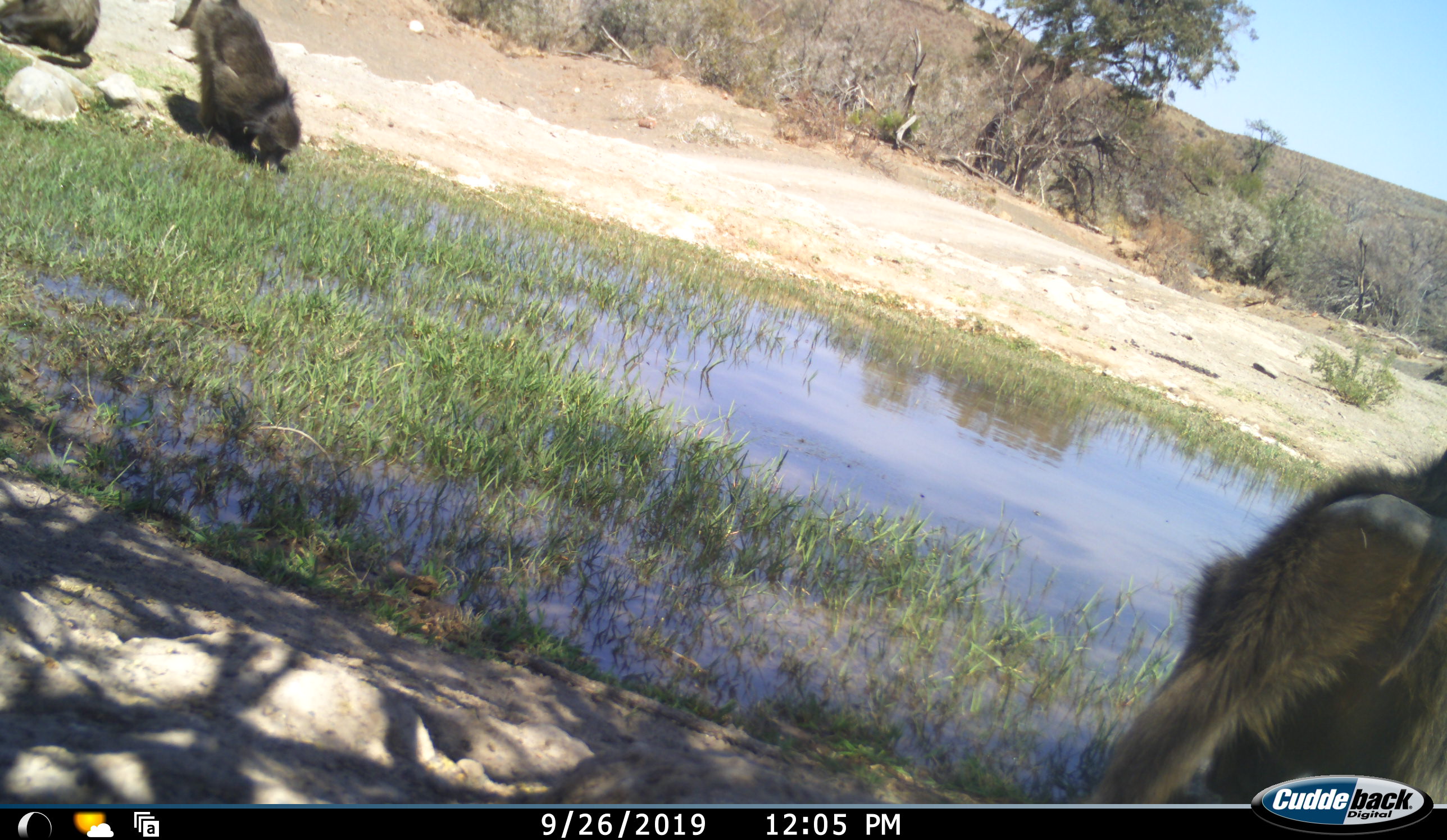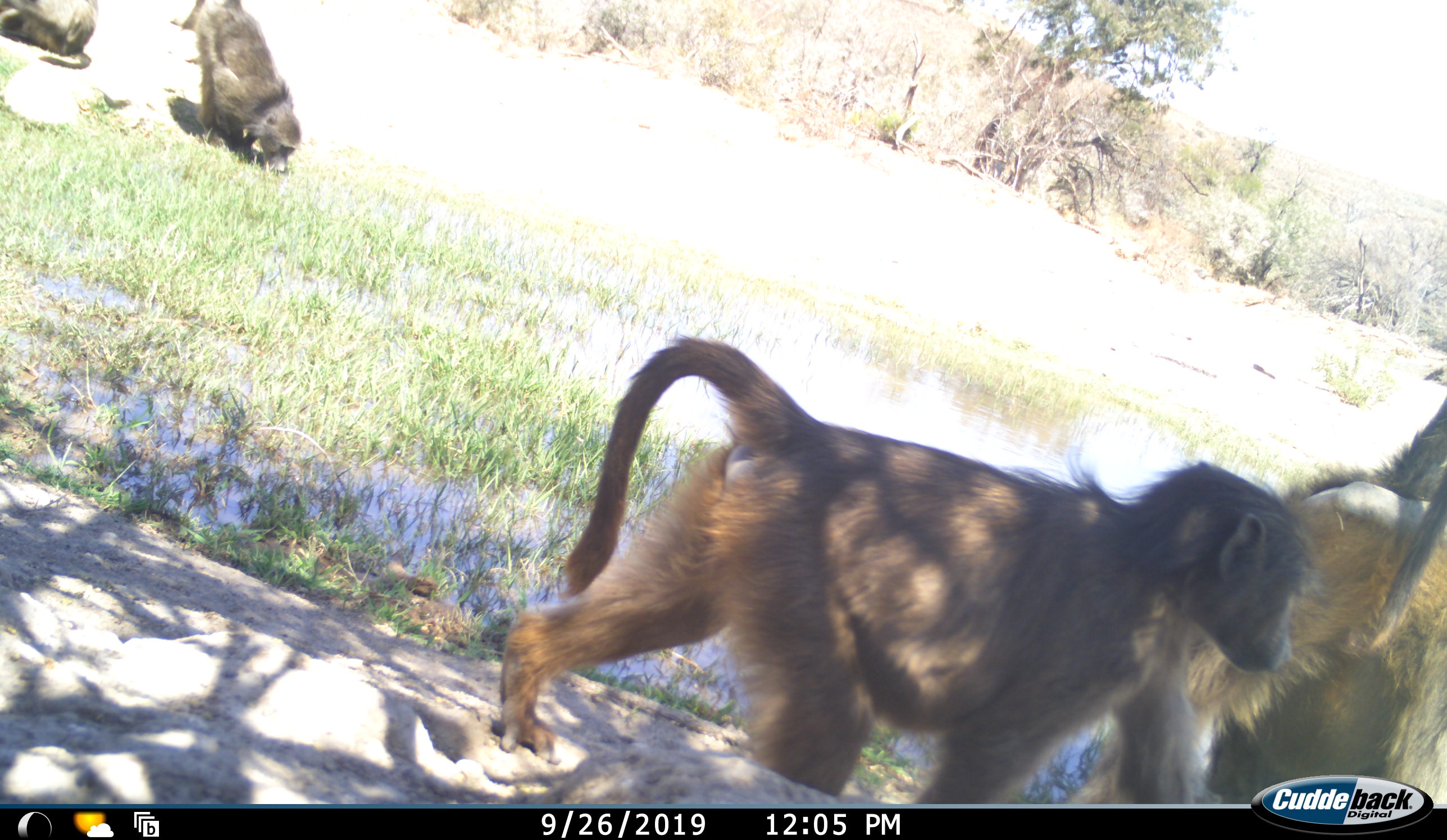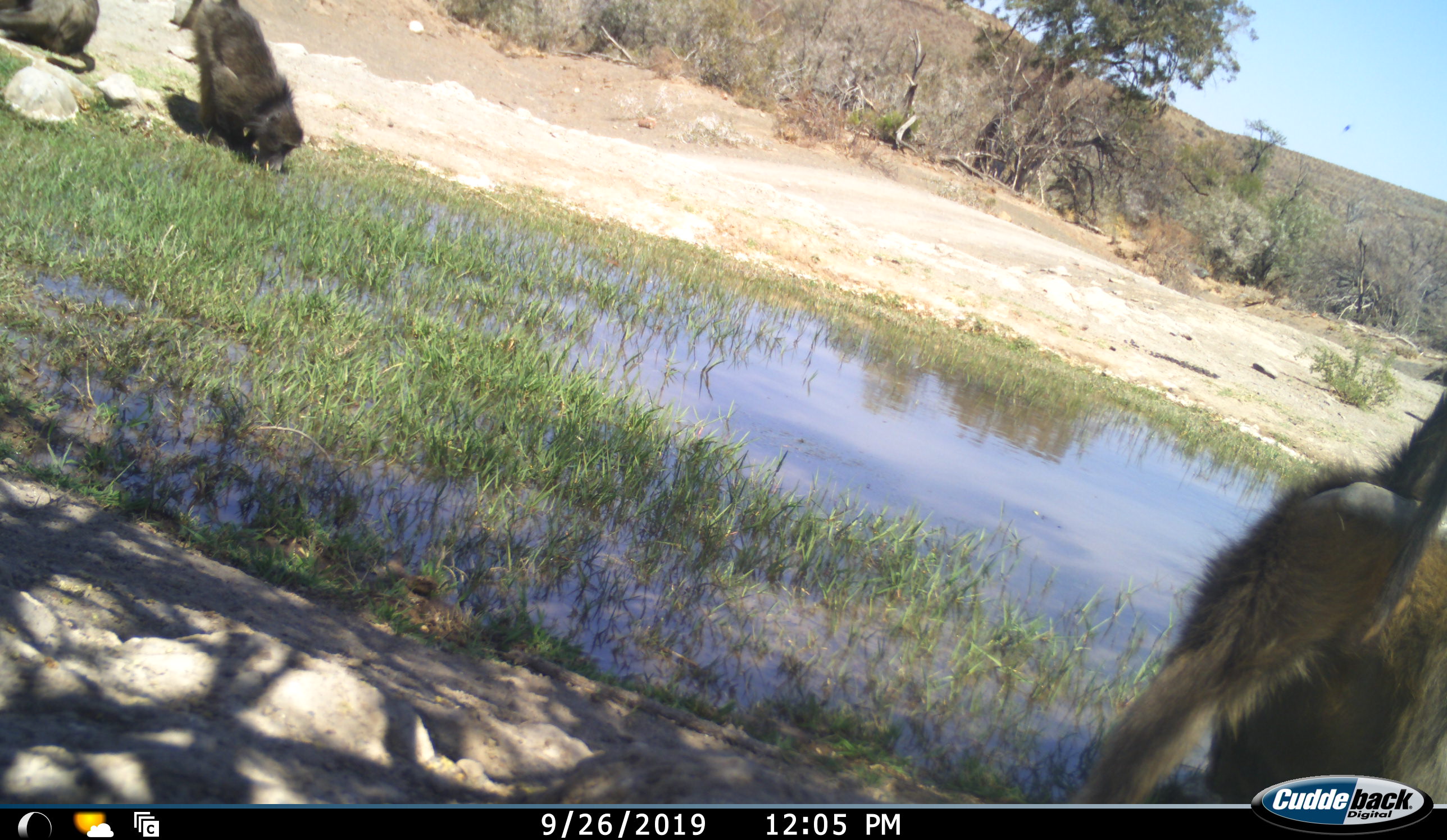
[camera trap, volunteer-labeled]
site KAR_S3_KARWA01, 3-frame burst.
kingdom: Animalia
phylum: Chordata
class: Mammalia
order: Primates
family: Cercopithecidae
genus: Papio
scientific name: Papio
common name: baboon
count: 4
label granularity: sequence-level